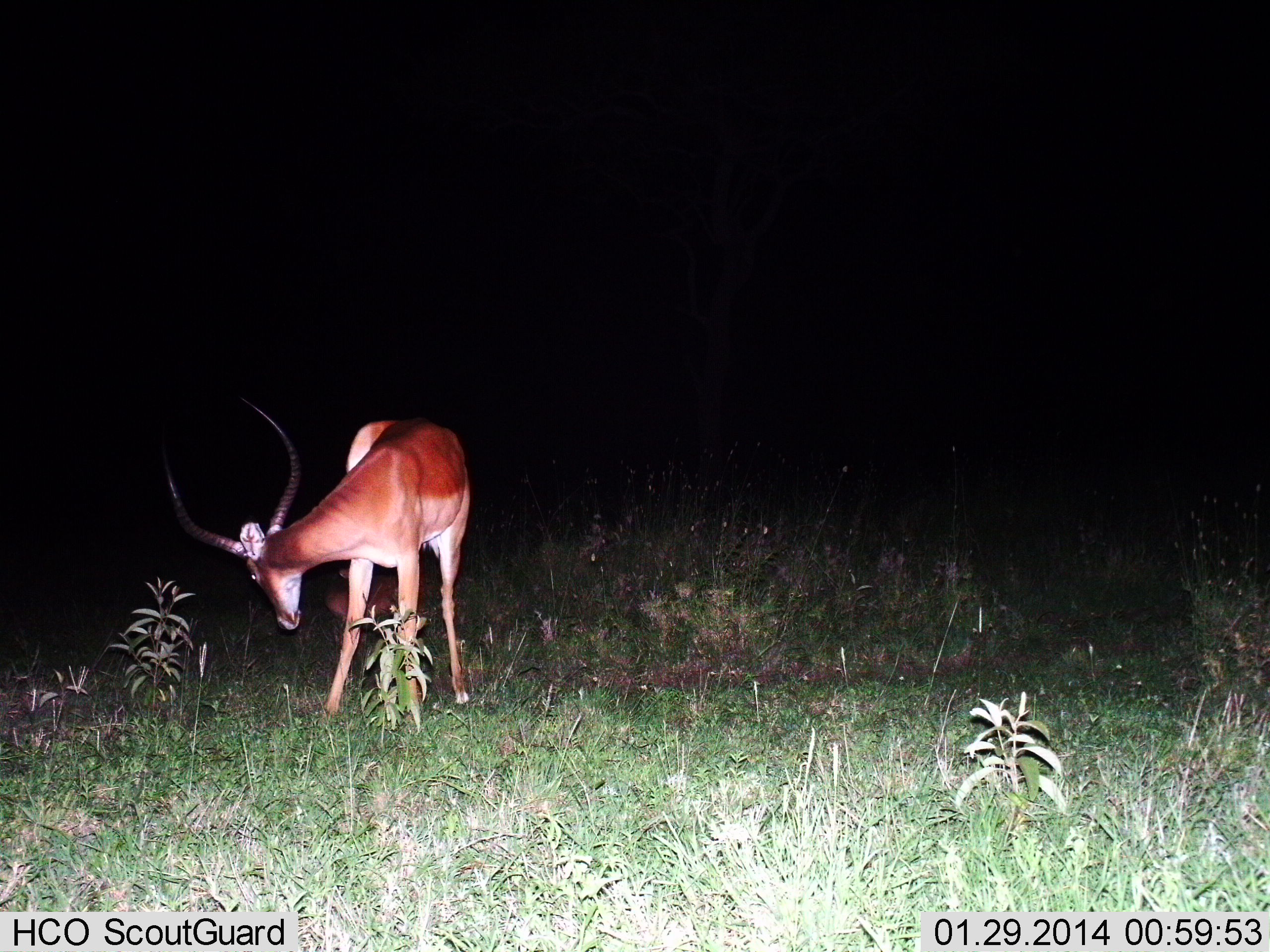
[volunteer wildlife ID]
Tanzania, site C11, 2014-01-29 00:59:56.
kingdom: Animalia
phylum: Chordata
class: Mammalia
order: Artiodactyla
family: Bovidae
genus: Aepyceros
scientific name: Aepyceros melampus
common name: impala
Impala (Aepyceros melampus), count 1. Behavior (volunteer vote fractions): standing 80%, resting 10%, moving 10%, interacting 0%. Young present (vote fraction): 0%. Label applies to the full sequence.